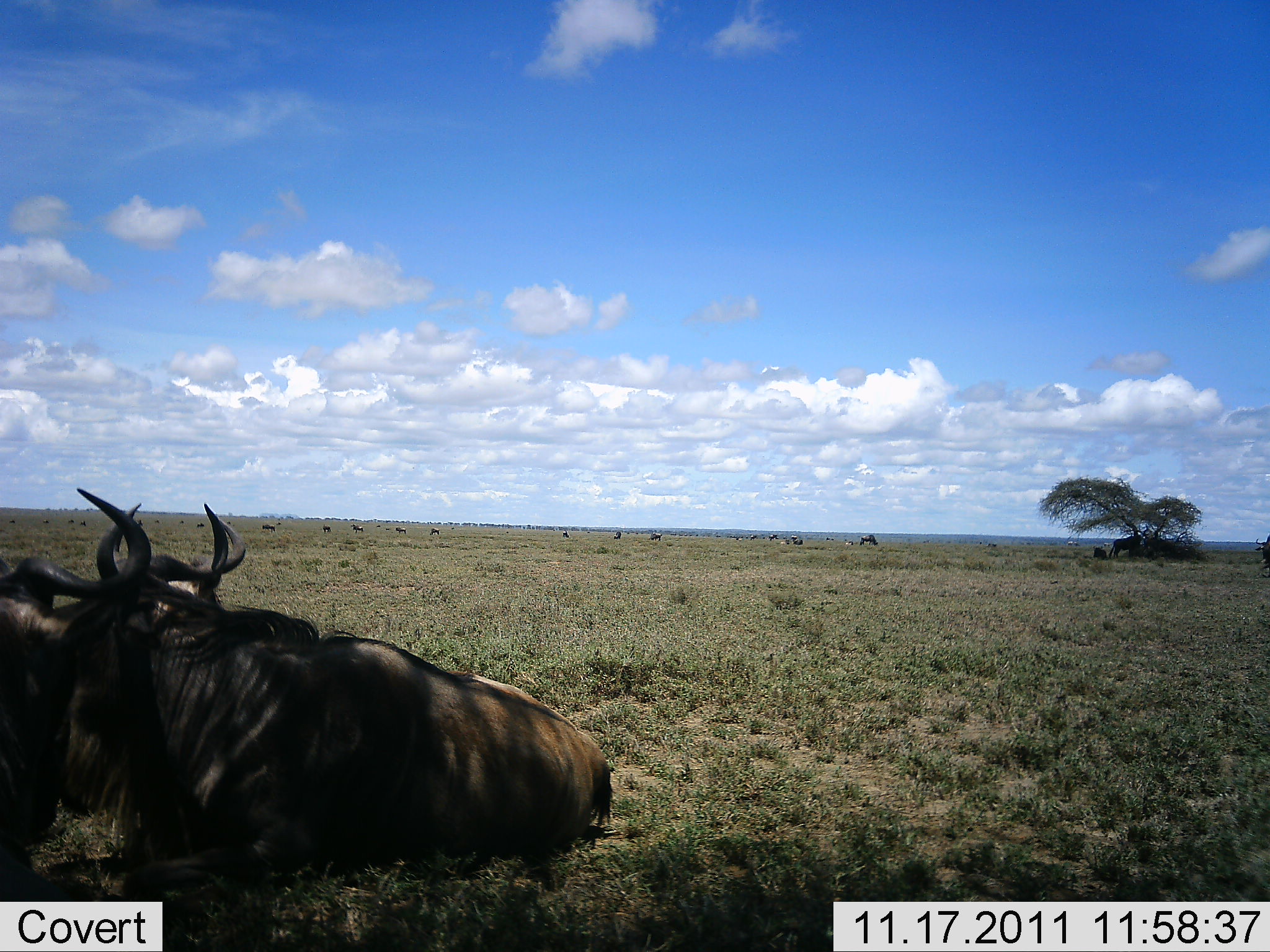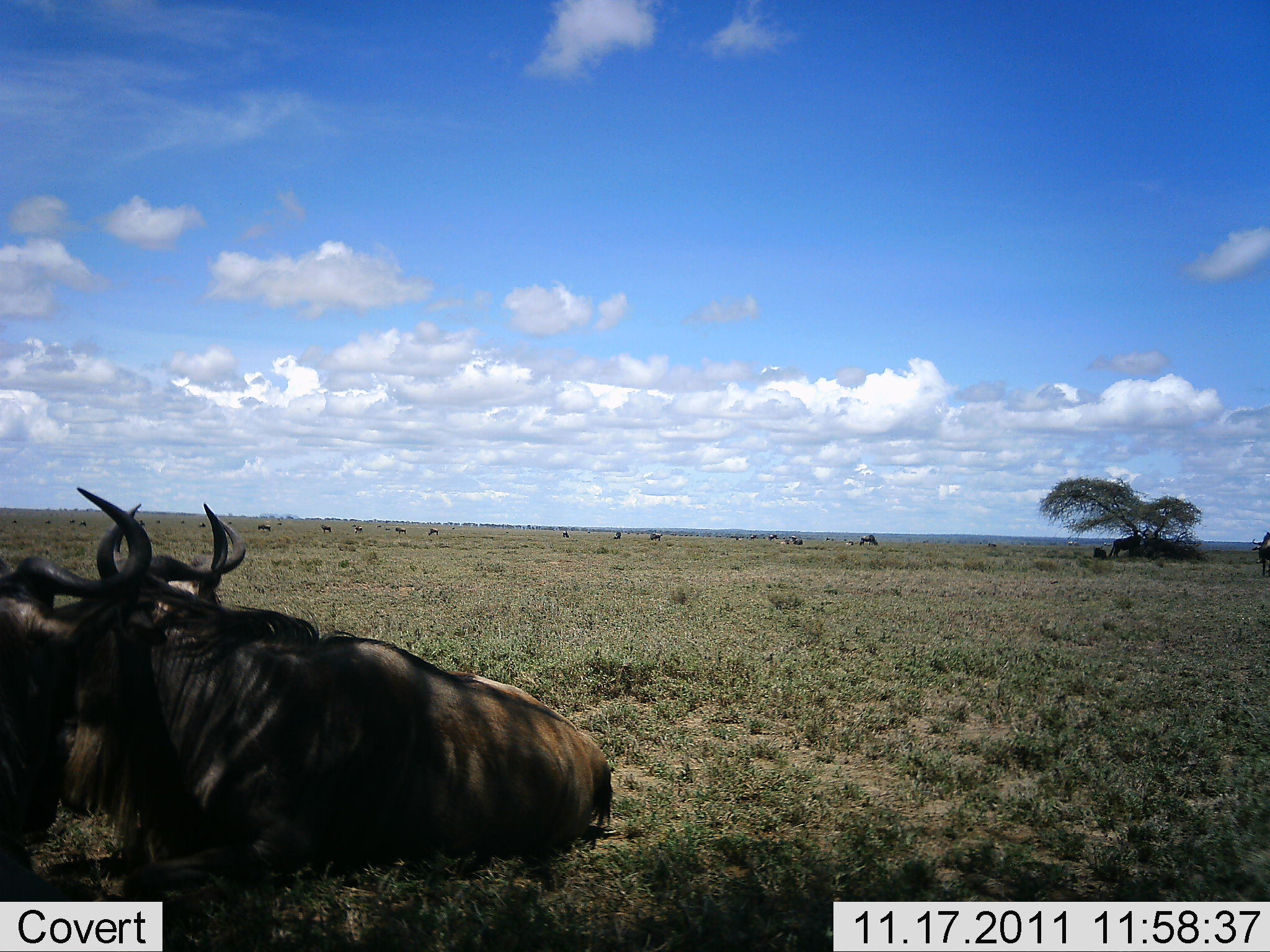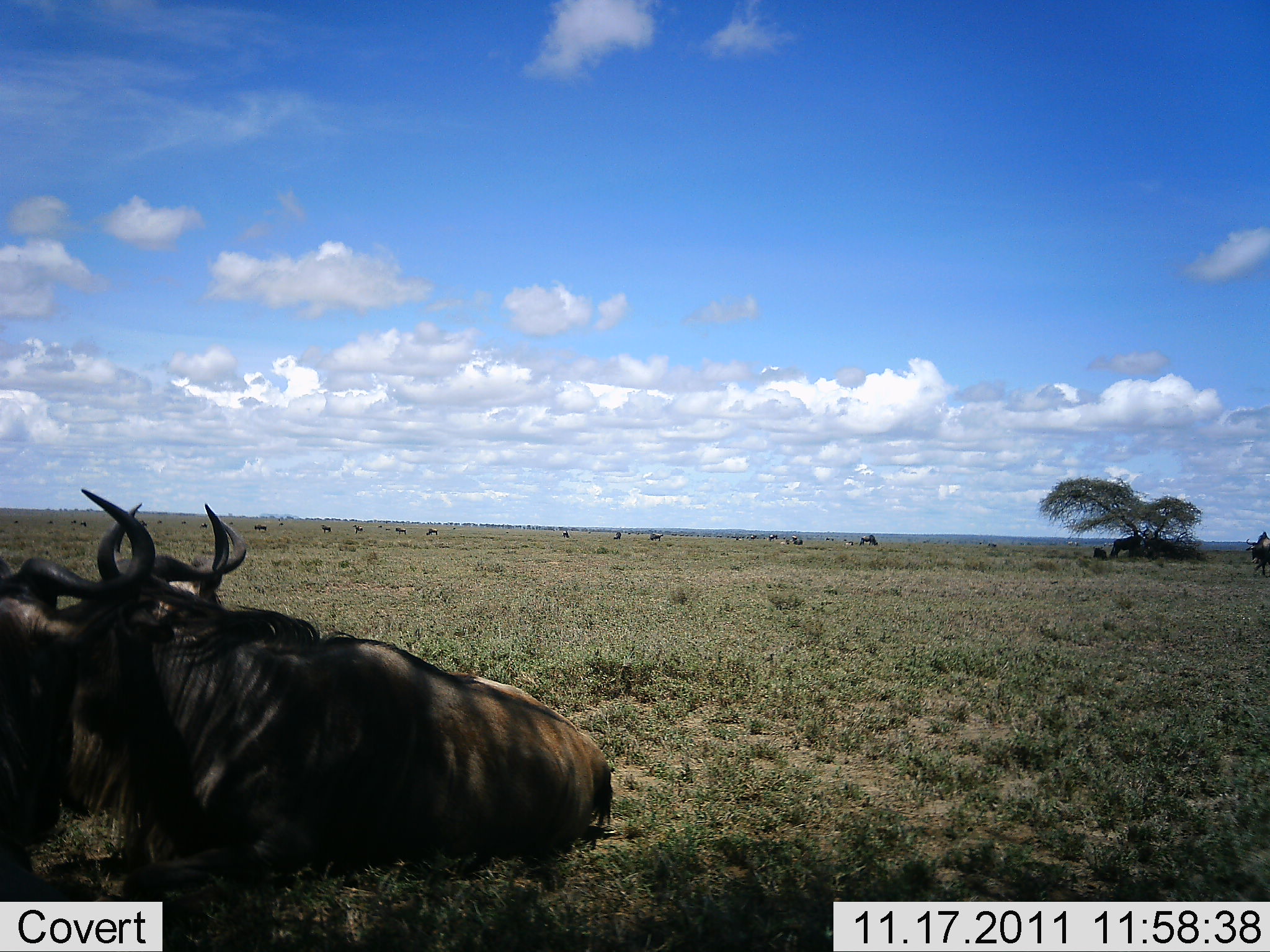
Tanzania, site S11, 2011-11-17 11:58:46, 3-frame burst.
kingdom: Animalia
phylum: Chordata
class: Mammalia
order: Artiodactyla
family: Bovidae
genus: Connochaetes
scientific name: Connochaetes taurinus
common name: blue wildebeest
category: wildebeest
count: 2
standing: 8%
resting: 100%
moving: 15%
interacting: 8%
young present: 0%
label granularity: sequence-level